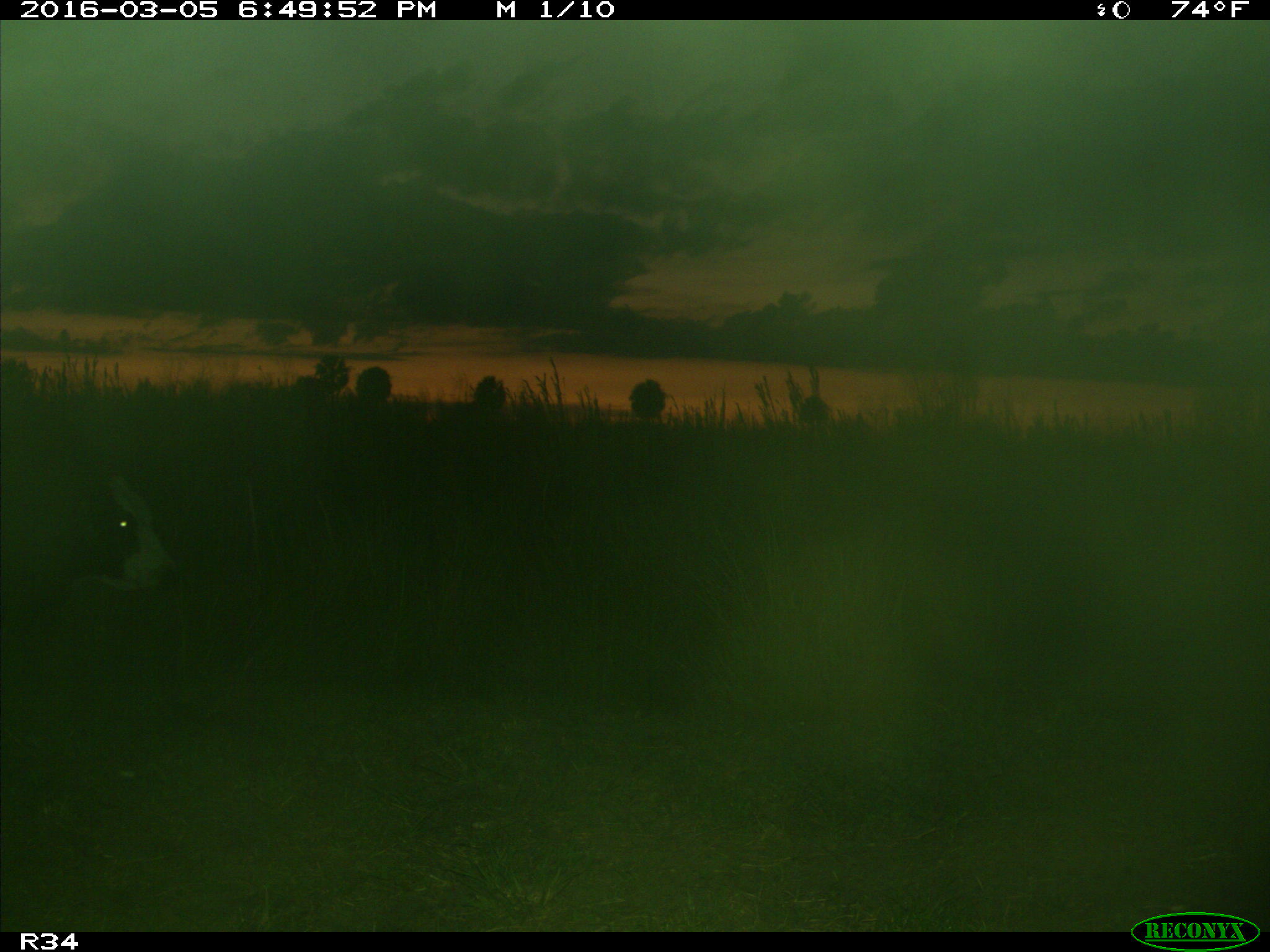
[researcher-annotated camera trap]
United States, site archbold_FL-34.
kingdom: Animalia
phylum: Chordata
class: Mammalia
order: Artiodactyla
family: Bovidae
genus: Bos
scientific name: Bos taurus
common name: domestic cow